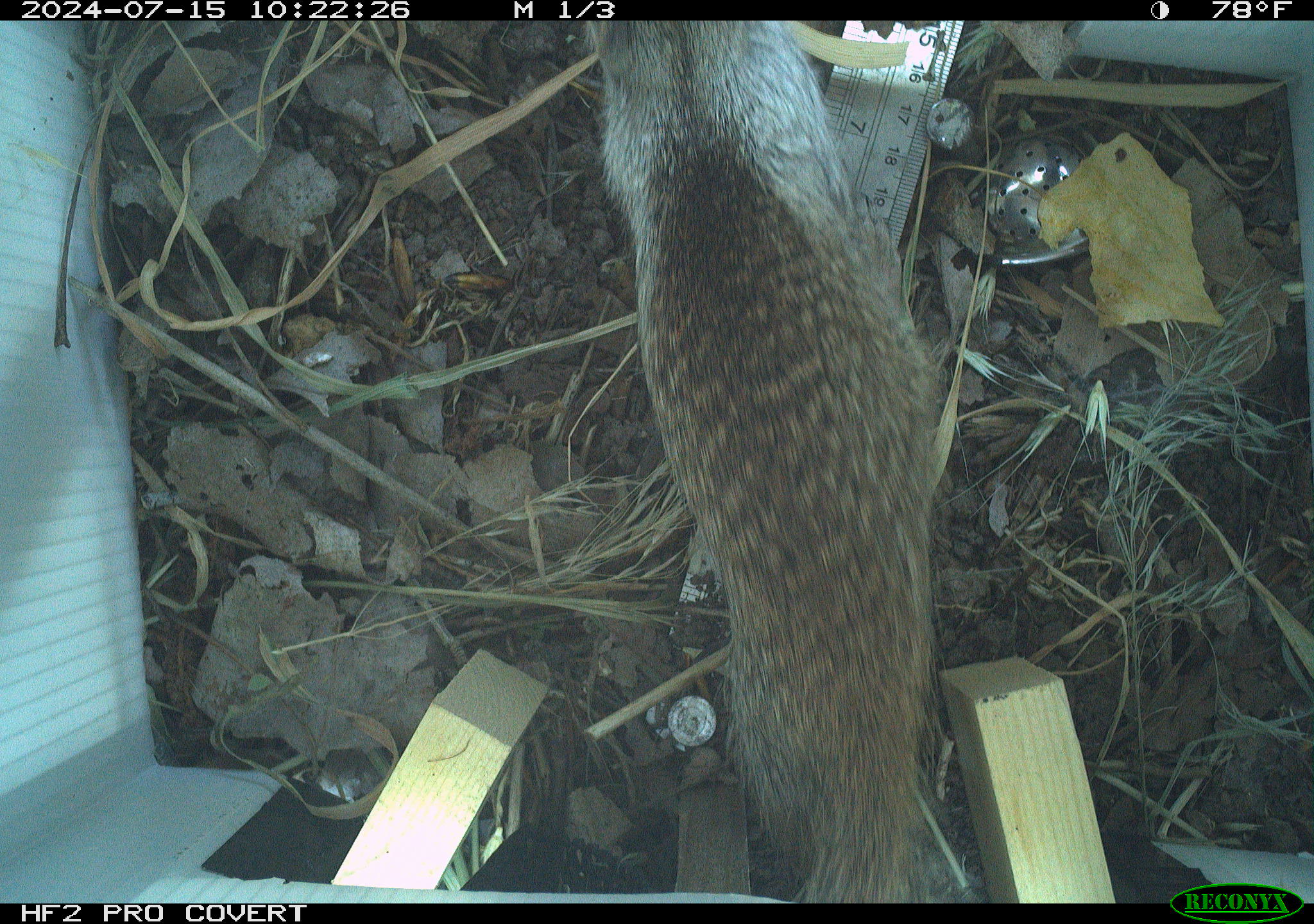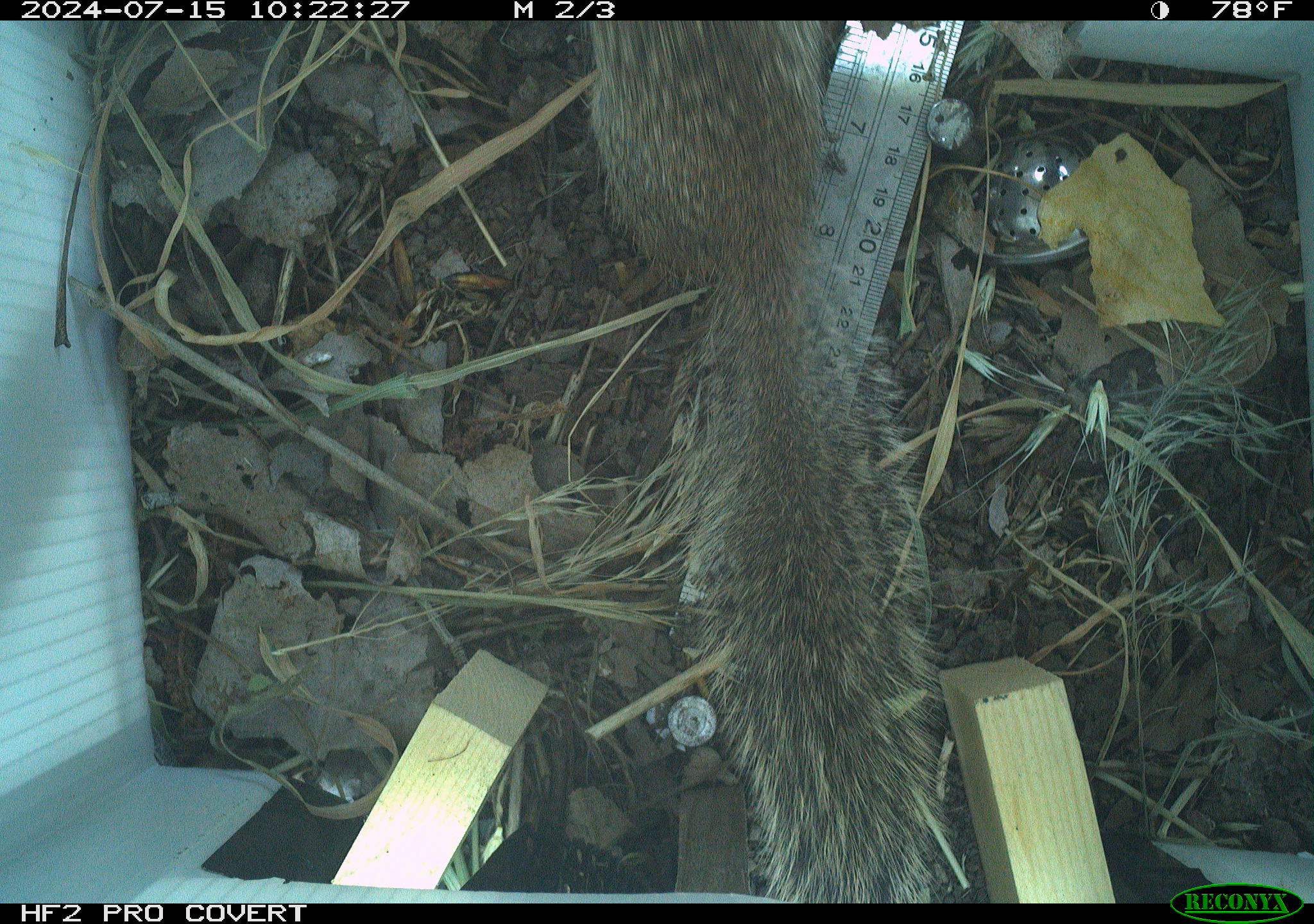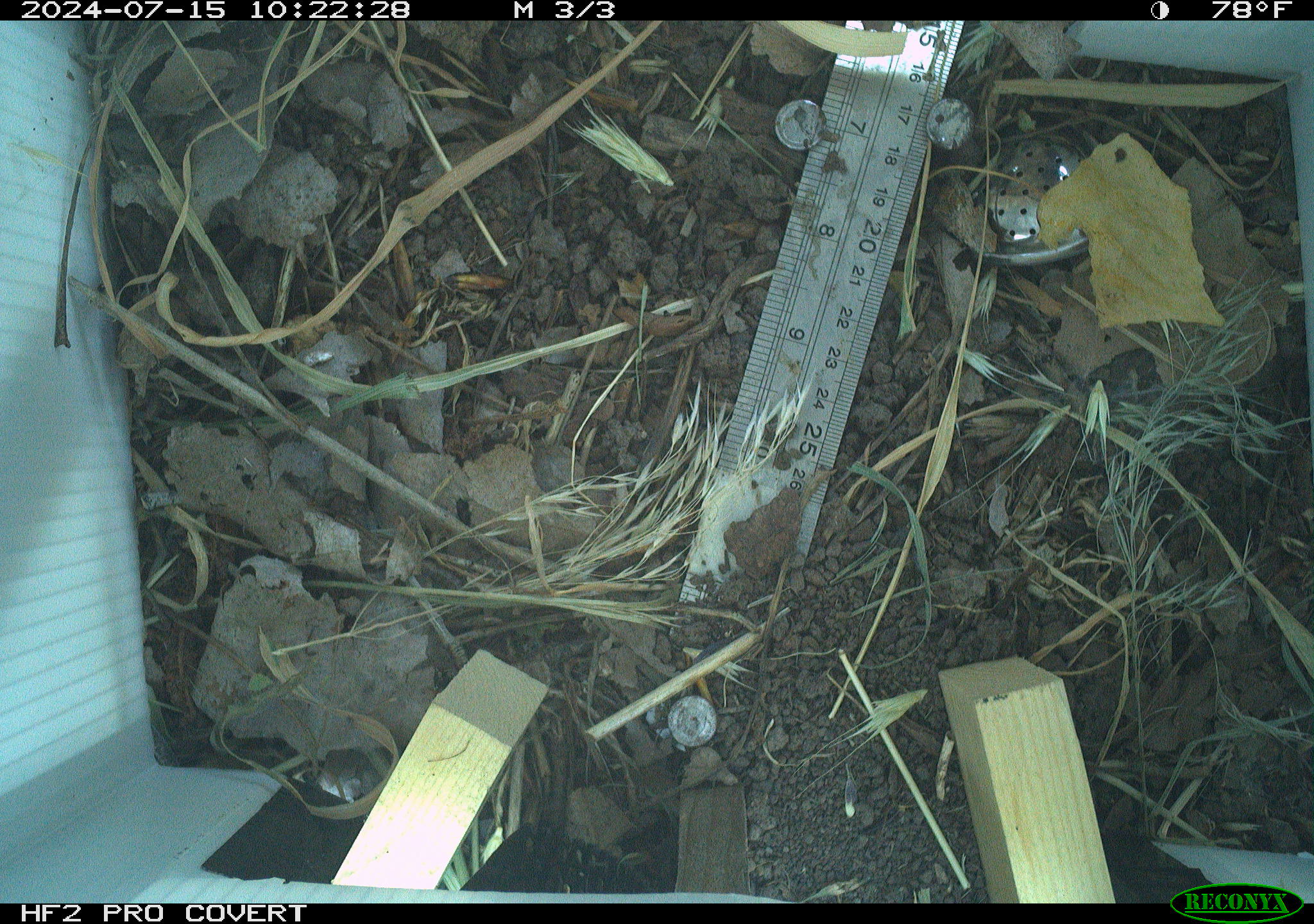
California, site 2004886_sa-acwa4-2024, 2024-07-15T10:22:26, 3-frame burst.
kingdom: Animalia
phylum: Chordata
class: Mammalia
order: Rodentia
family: Sciuridae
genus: Otospermophilus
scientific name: Otospermophilus beecheyi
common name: california ground squirrel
California ground squirrel (Otospermophilus beecheyi).